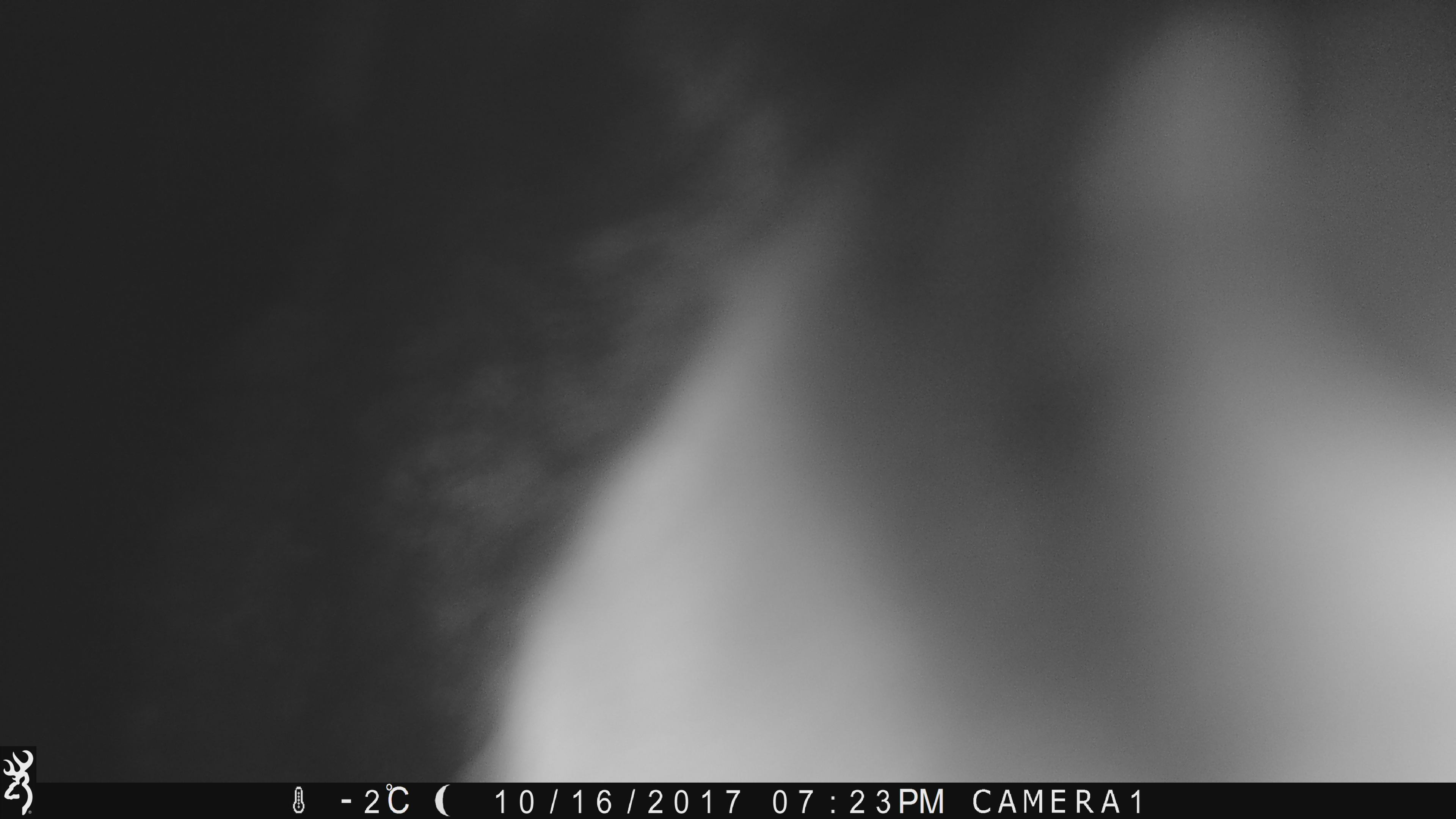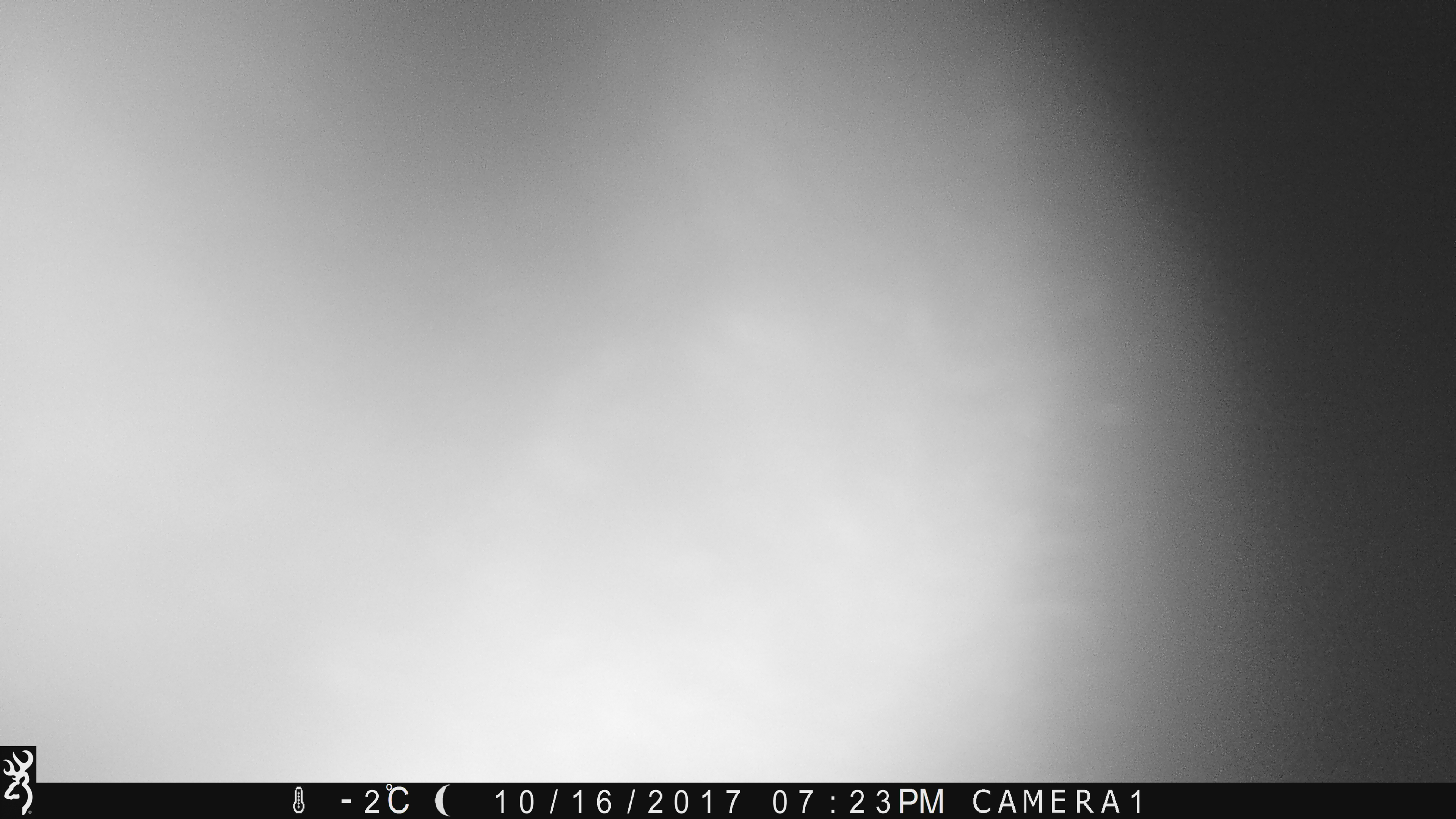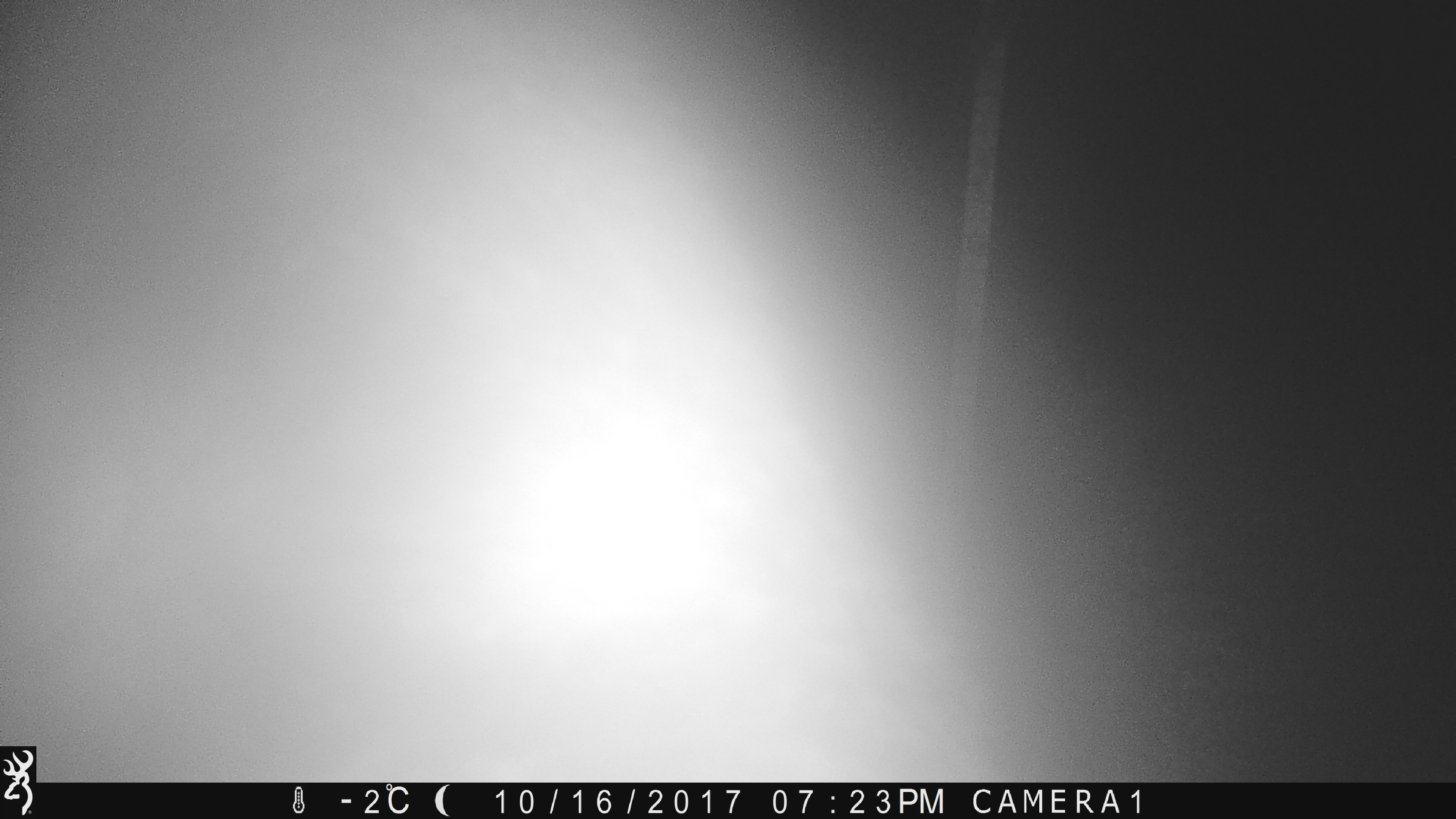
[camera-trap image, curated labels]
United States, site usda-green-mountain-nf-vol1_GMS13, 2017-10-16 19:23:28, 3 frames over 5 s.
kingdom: Animalia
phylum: Chordata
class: Mammalia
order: Carnivora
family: Ursidae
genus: Ursus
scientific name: Ursus americanus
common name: black bear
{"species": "black bear (Ursus americanus)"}